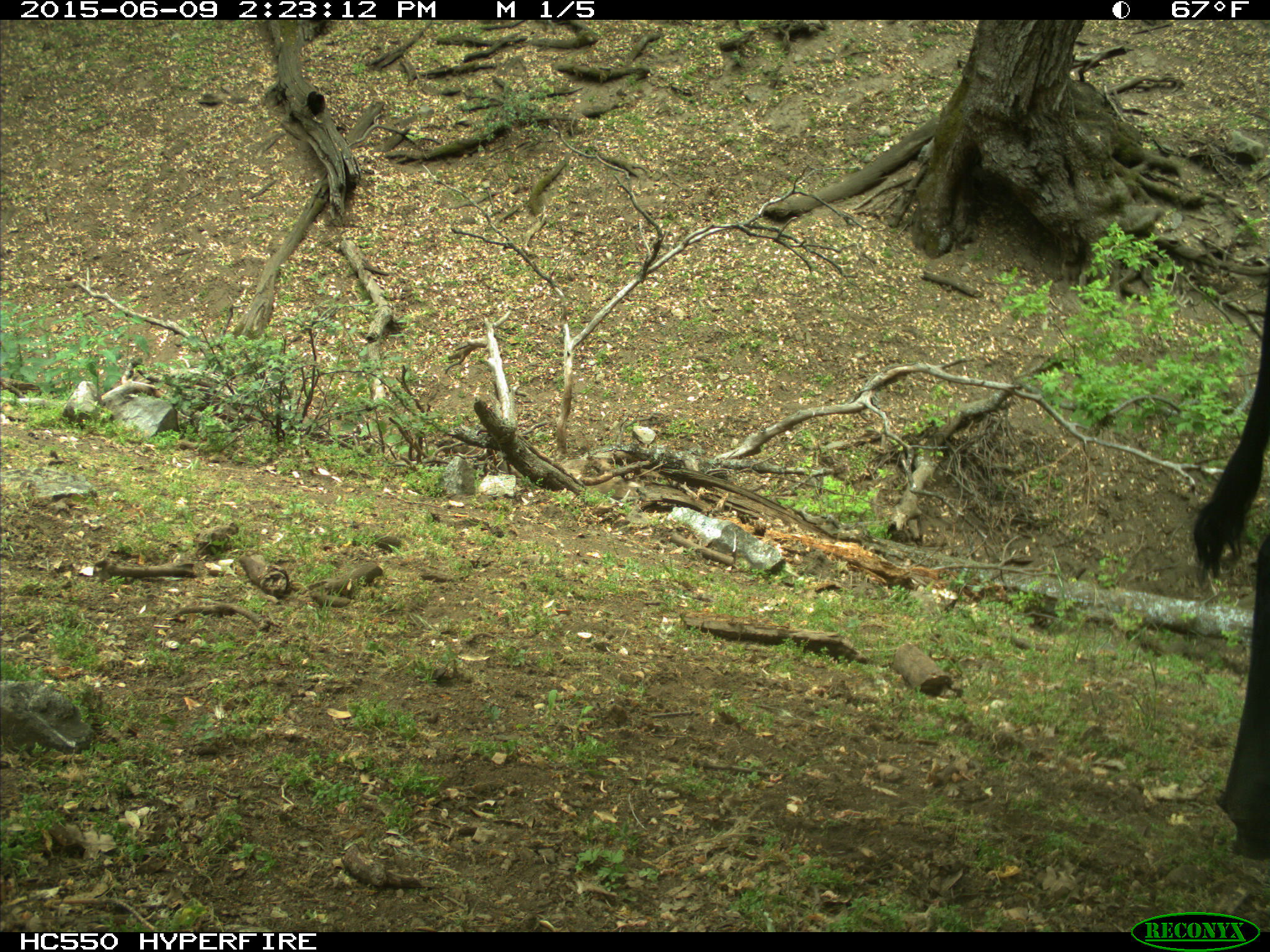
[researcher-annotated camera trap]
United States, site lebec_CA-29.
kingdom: Animalia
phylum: Chordata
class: Mammalia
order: Artiodactyla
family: Bovidae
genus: Bos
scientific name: Bos taurus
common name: domestic cow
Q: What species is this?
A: Bos taurus (domestic cow).